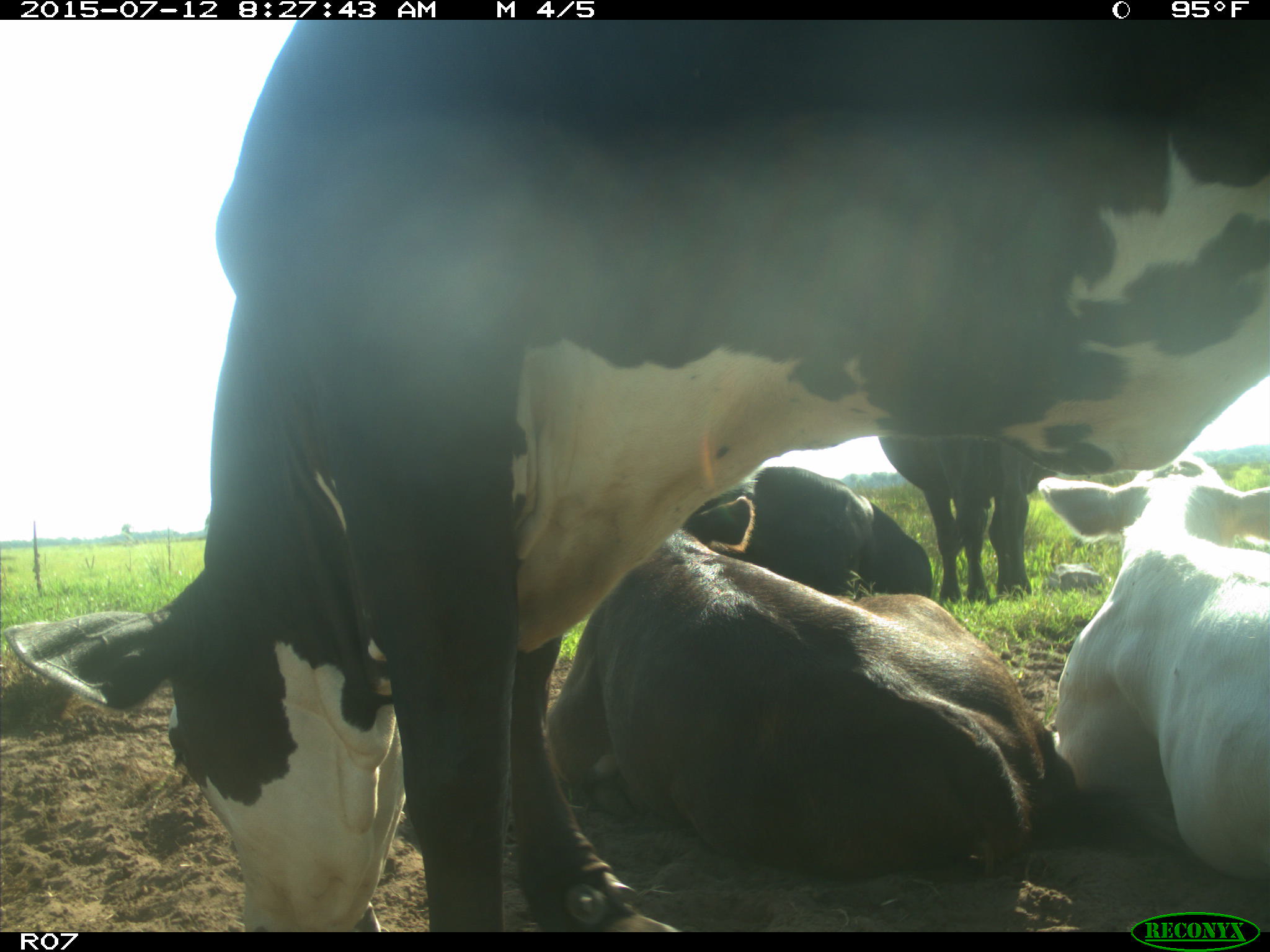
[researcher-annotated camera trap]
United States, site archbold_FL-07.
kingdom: Animalia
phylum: Chordata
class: Mammalia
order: Artiodactyla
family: Bovidae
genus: Bos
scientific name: Bos taurus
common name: domestic cow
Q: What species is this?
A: Bos taurus (domestic cow).